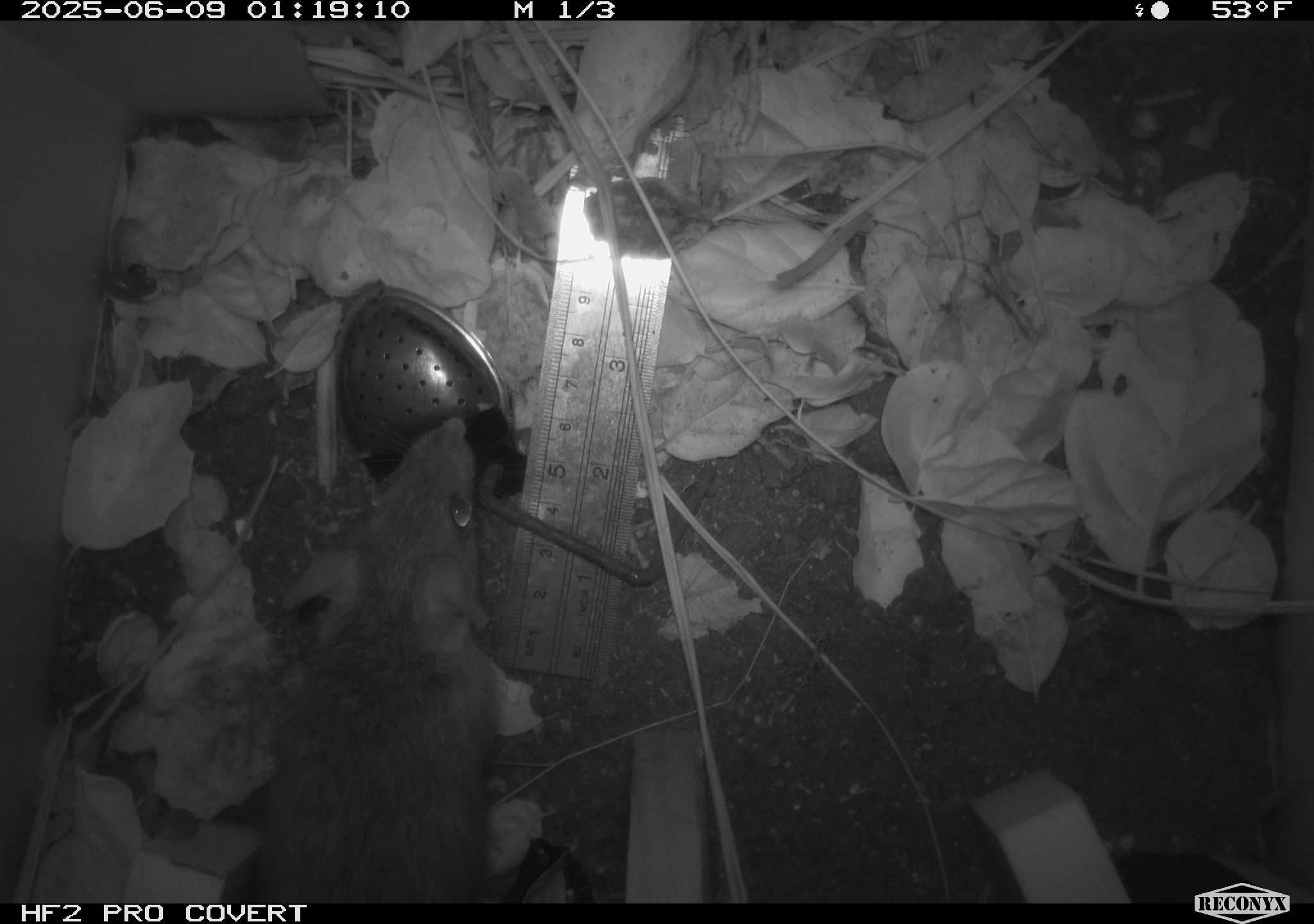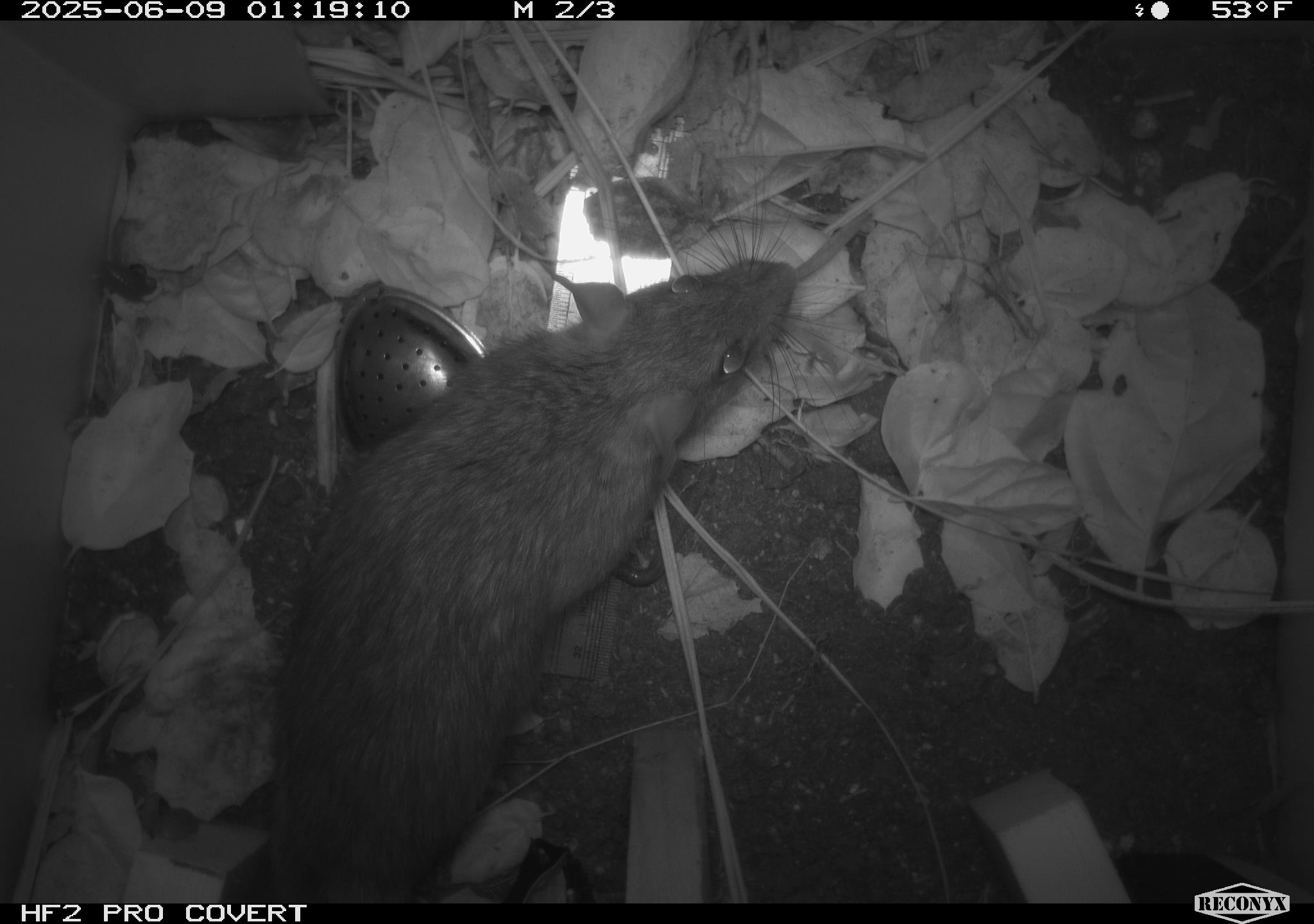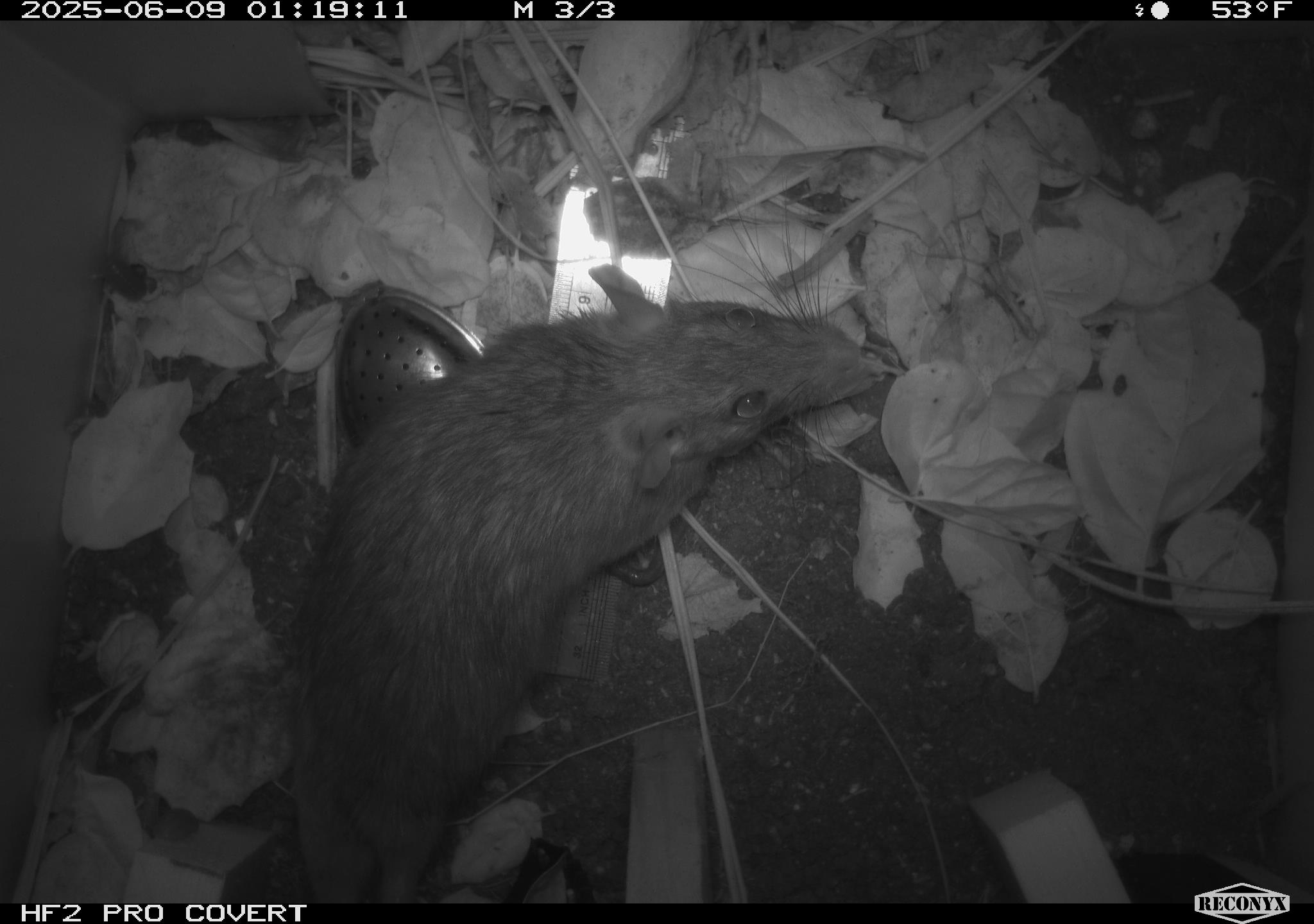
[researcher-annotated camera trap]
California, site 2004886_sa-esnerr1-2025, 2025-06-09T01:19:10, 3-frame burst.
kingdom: Animalia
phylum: Chordata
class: Mammalia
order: Rodentia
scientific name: Rodentia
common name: rodent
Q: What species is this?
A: Rodent (Rodentia).